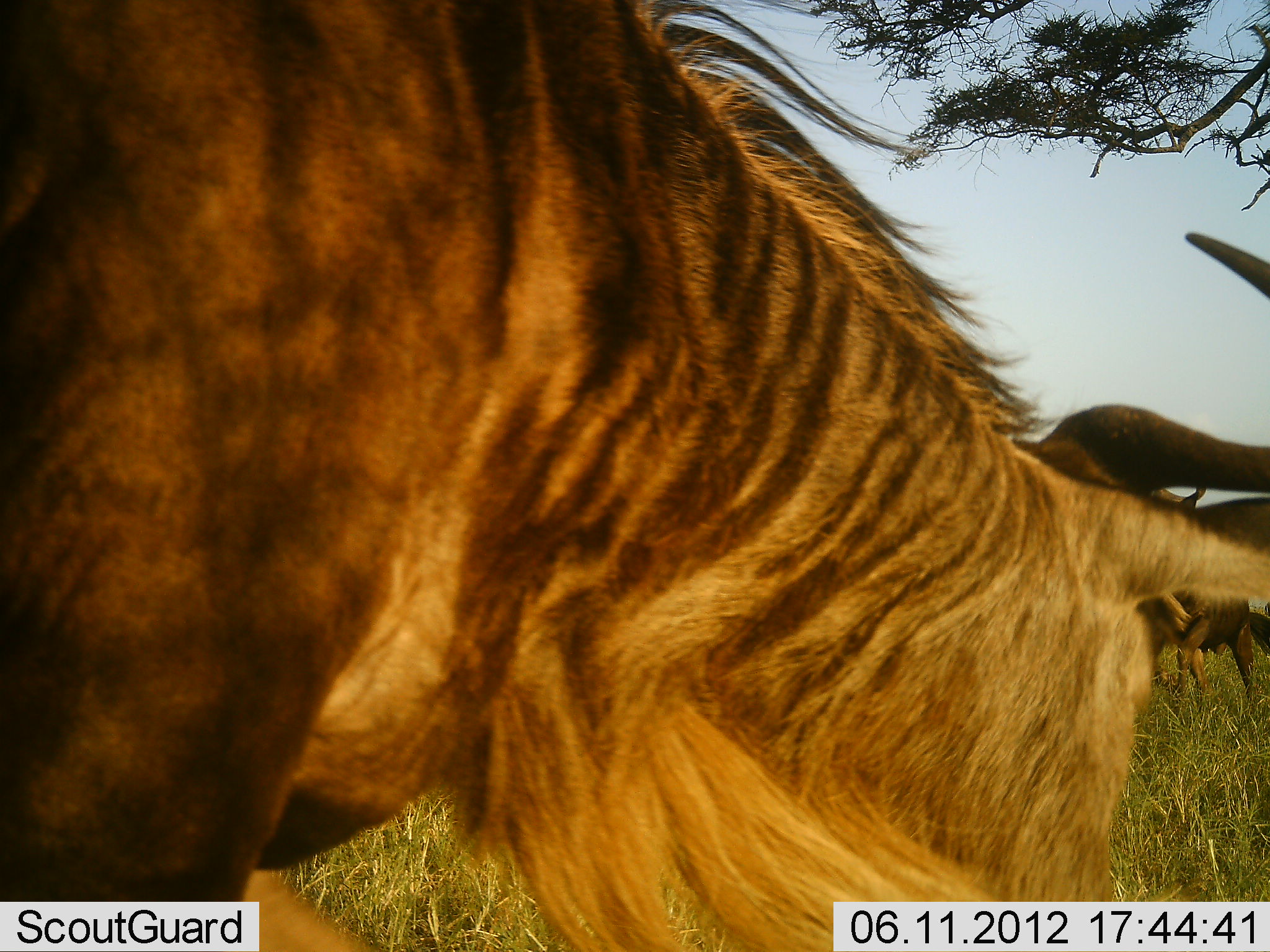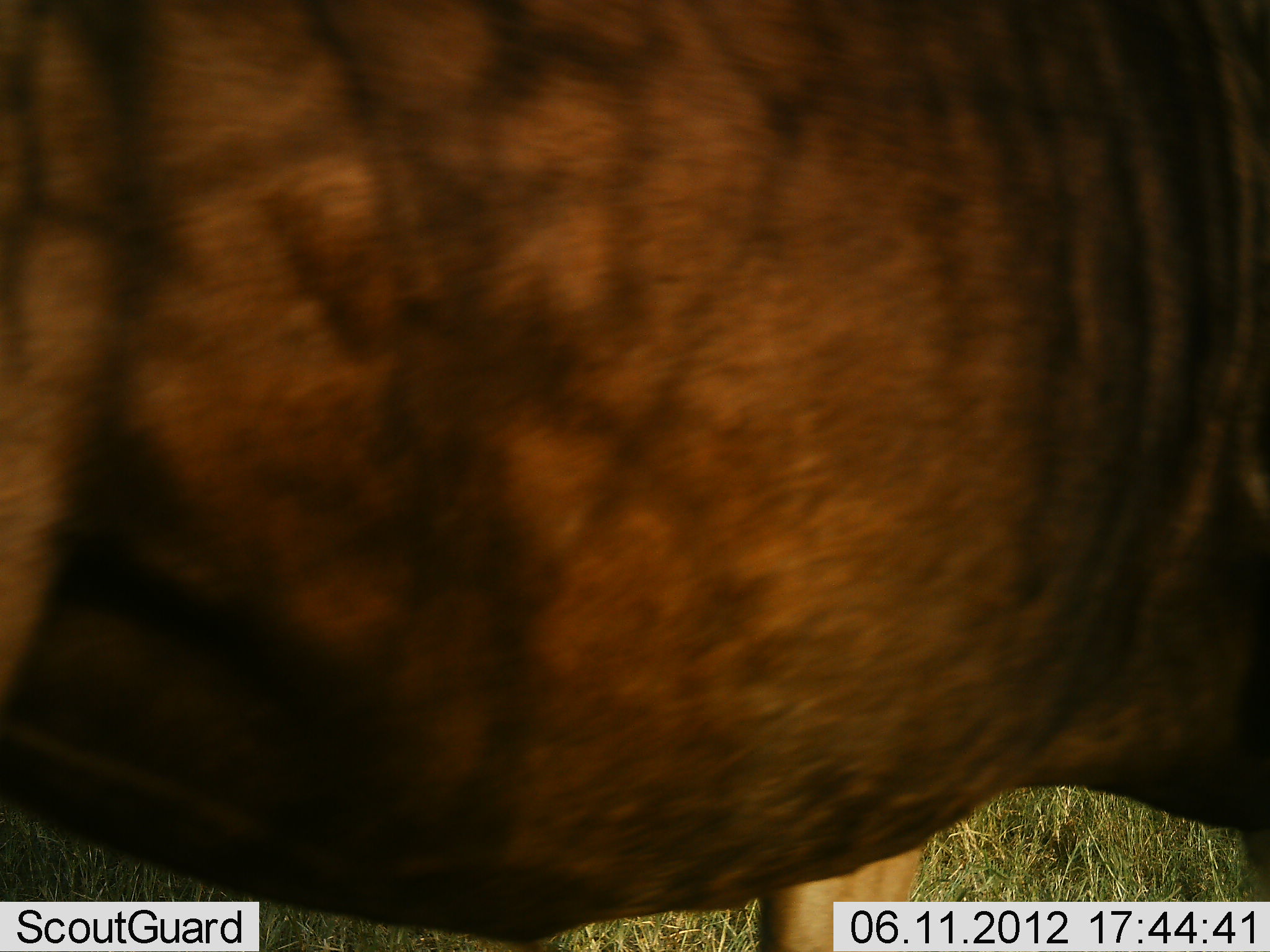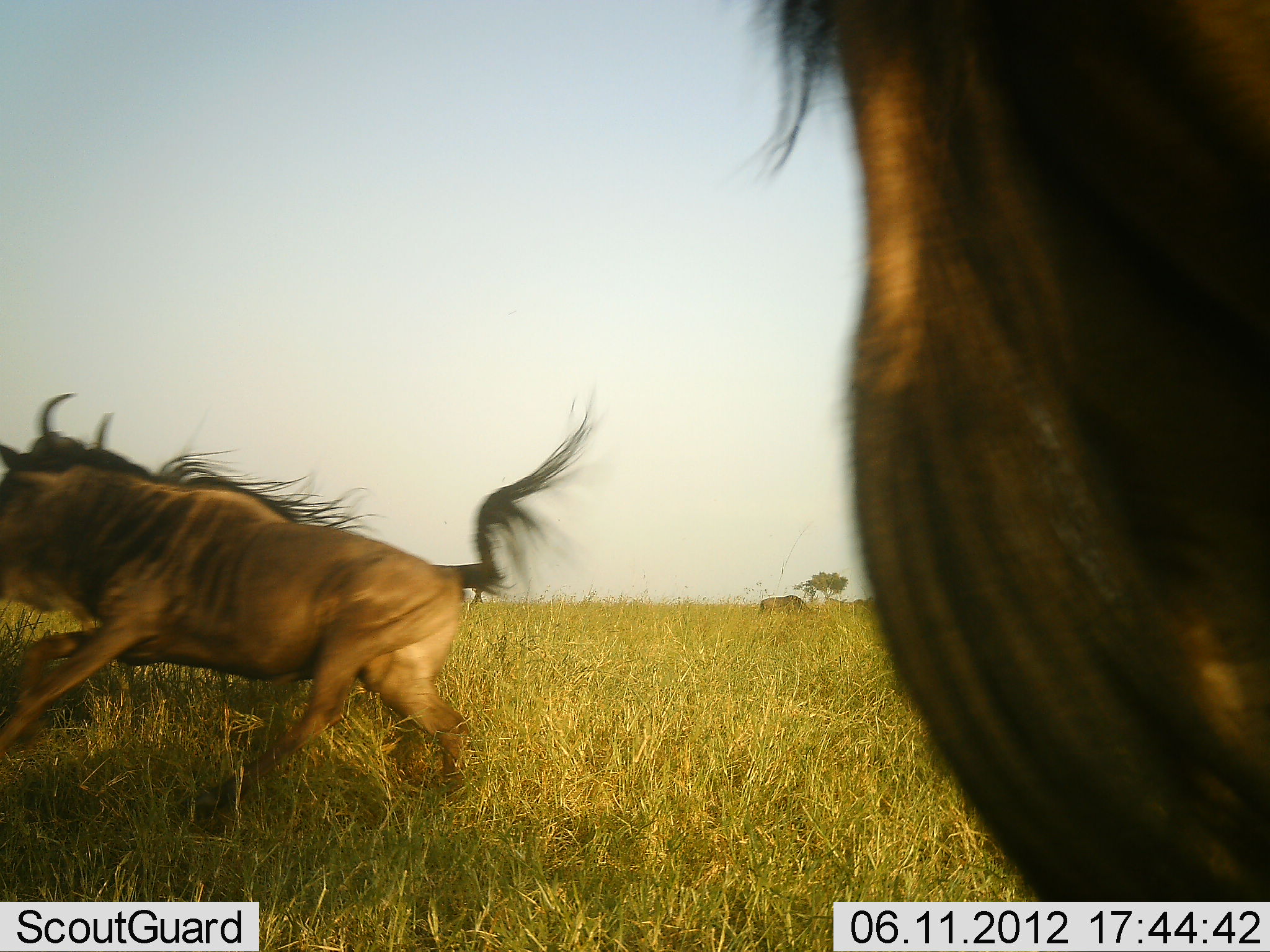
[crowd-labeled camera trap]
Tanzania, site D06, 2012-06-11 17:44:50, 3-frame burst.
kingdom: Animalia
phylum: Chordata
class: Mammalia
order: Artiodactyla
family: Bovidae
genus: Connochaetes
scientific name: Connochaetes taurinus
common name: blue wildebeest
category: wildebeest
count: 3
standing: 20%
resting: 0%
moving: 100%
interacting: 0%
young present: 0%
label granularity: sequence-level